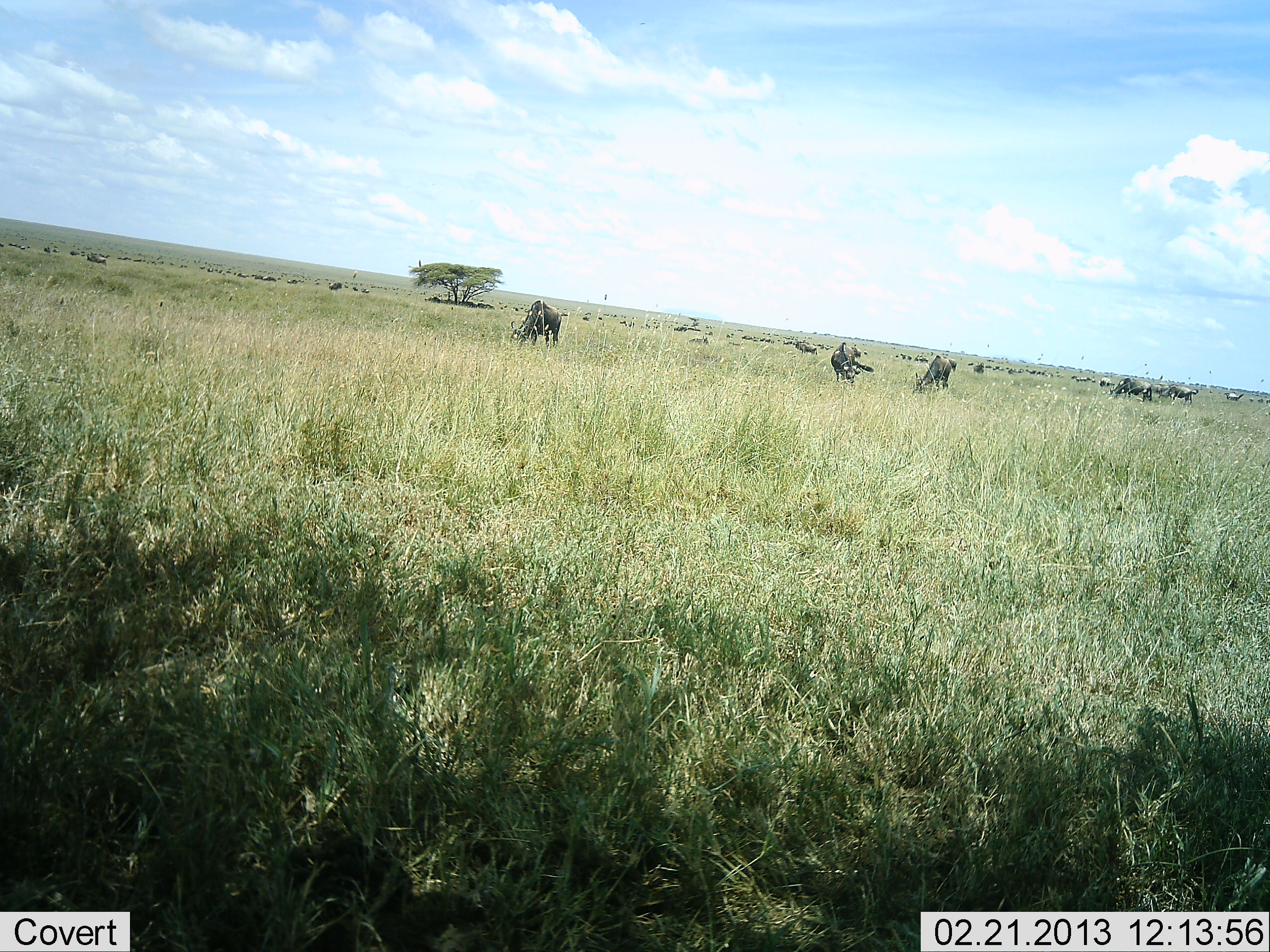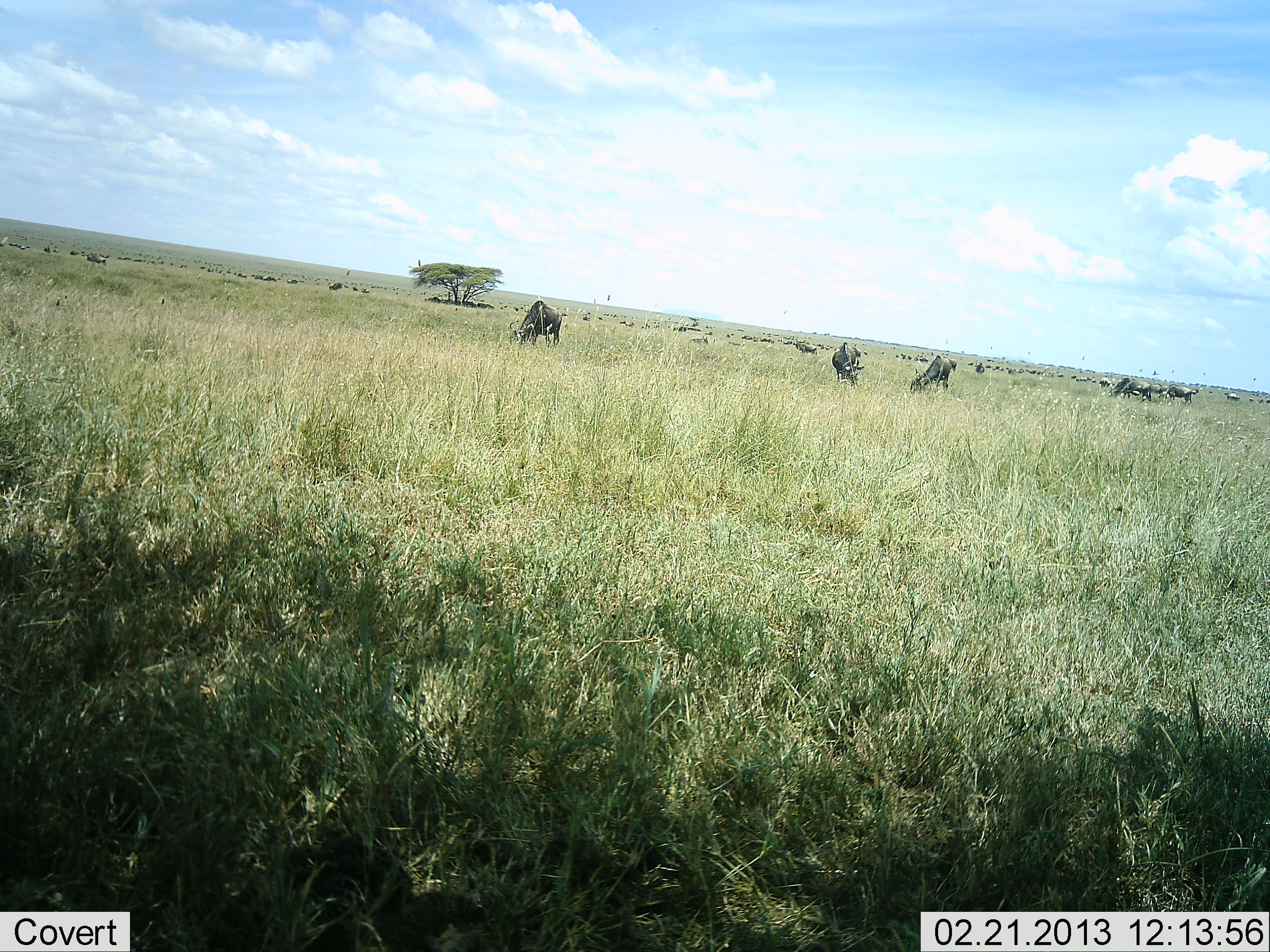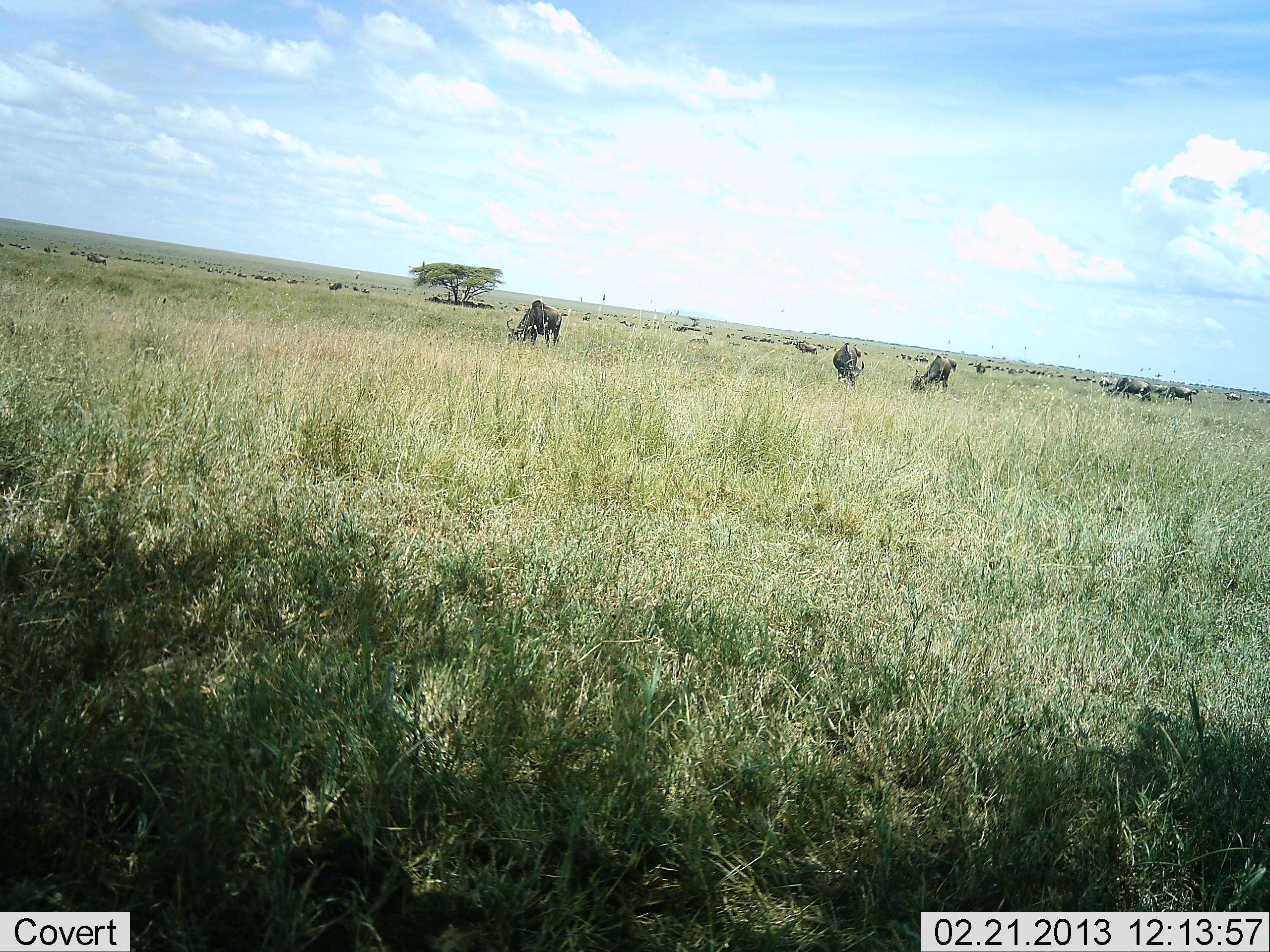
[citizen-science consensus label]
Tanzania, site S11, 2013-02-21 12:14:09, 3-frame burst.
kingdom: Animalia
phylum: Chordata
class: Mammalia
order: Artiodactyla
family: Bovidae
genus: Connochaetes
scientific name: Connochaetes taurinus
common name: blue wildebeest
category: wildebeest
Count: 11-50.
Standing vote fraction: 28%.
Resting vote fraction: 6%.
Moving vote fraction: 6%.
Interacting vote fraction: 0%.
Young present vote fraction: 0%.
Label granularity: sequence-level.